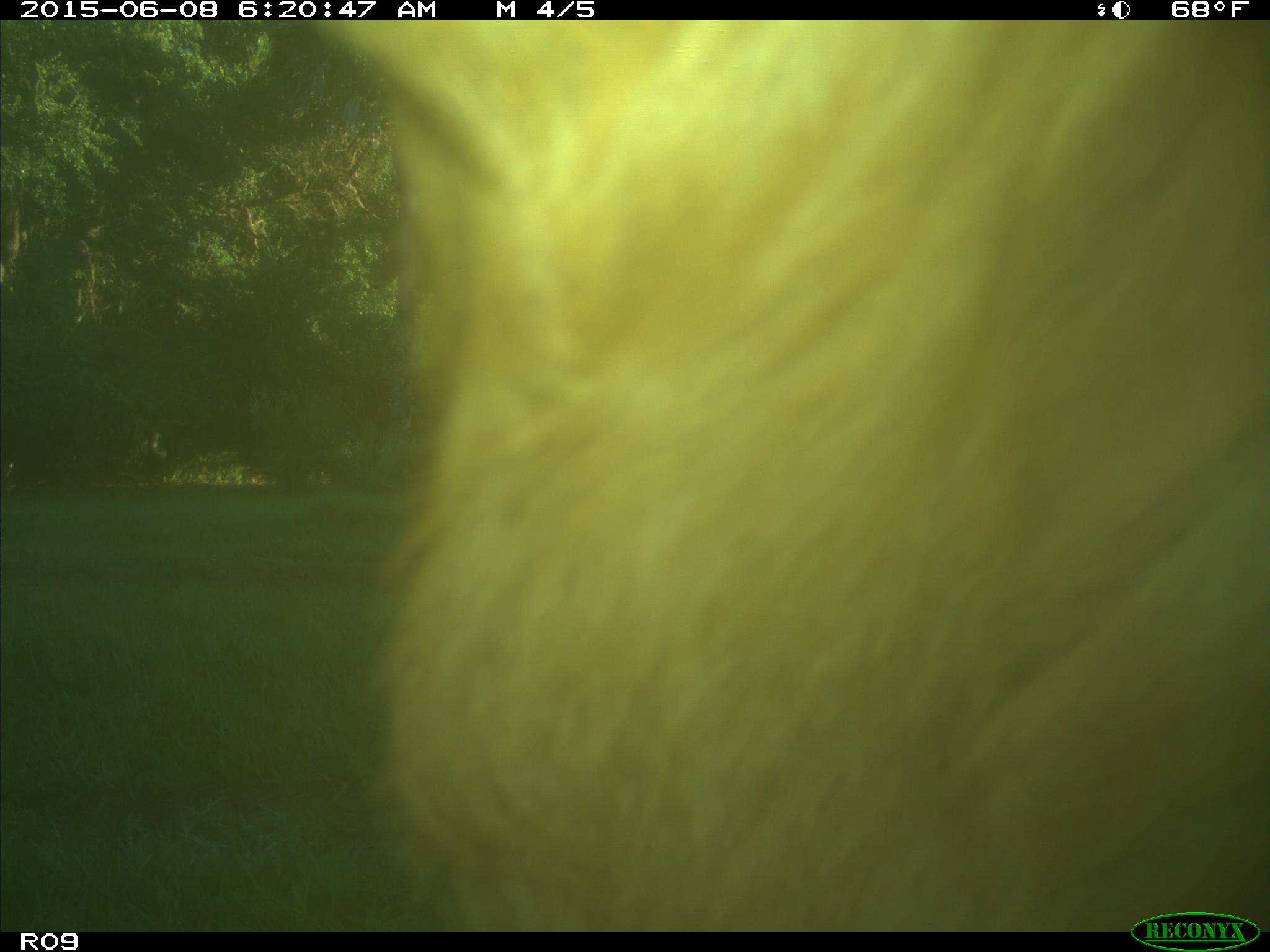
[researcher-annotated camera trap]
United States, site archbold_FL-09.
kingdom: Animalia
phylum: Chordata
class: Mammalia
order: Artiodactyla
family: Bovidae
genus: Bos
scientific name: Bos taurus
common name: domestic cow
Bos taurus (domestic cow).